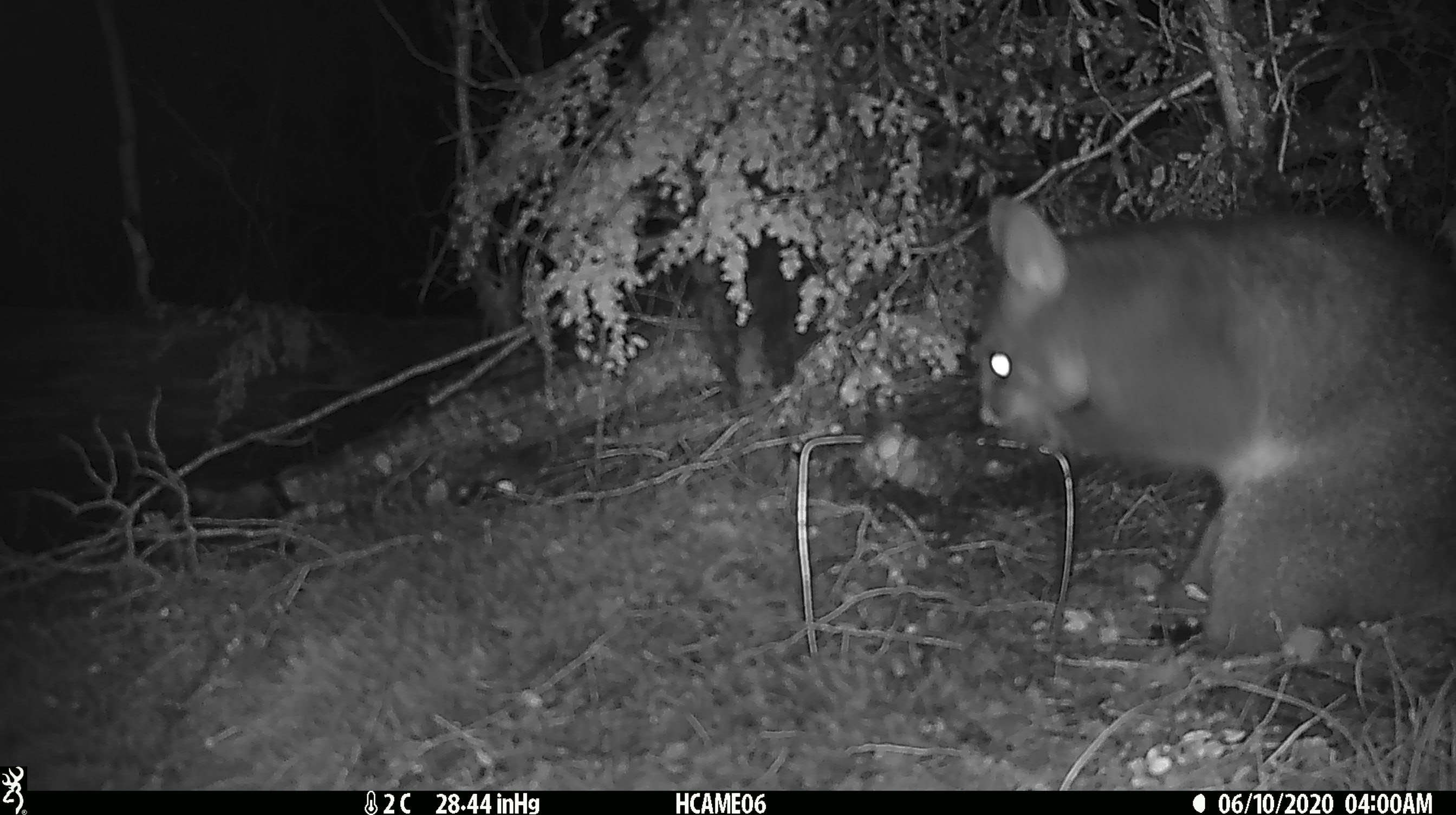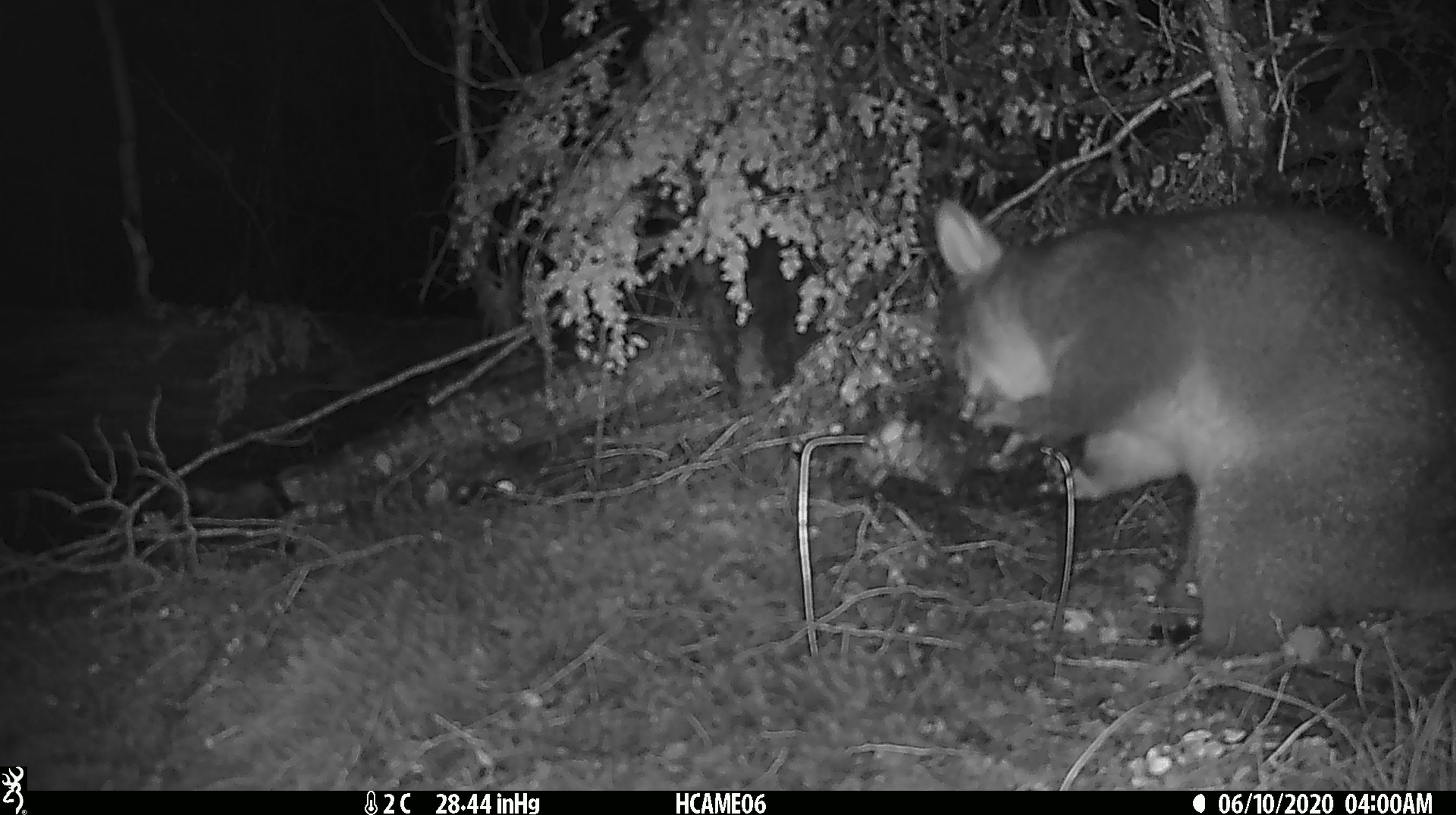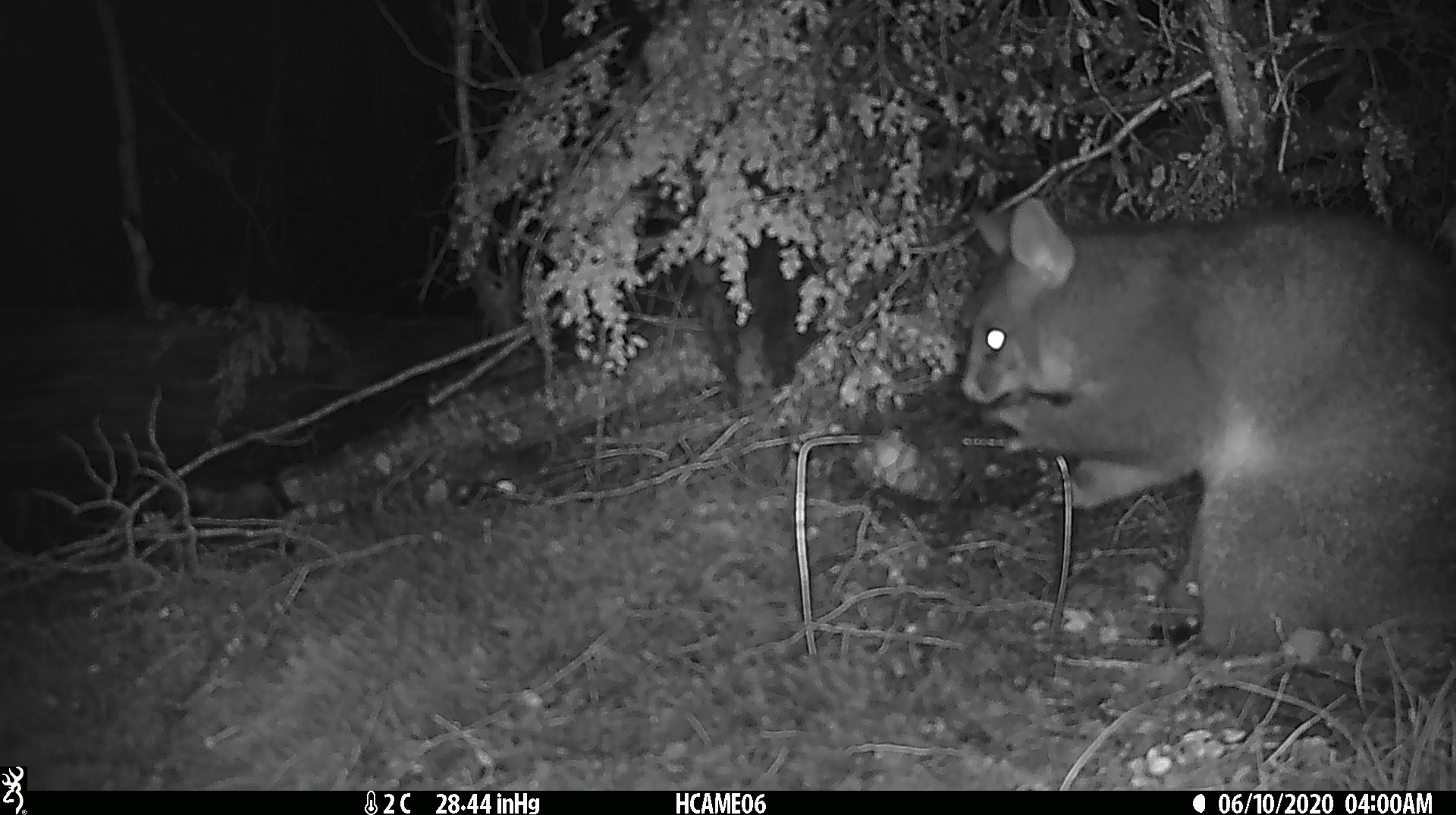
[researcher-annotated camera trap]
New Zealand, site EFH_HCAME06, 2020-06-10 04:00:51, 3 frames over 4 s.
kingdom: Animalia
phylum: Chordata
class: Mammalia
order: Diprotodontia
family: Phalangeridae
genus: Trichosurus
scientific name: Trichosurus vulpecula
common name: common brushtail possum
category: possum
Possum (common brushtail possum) (Trichosurus vulpecula).